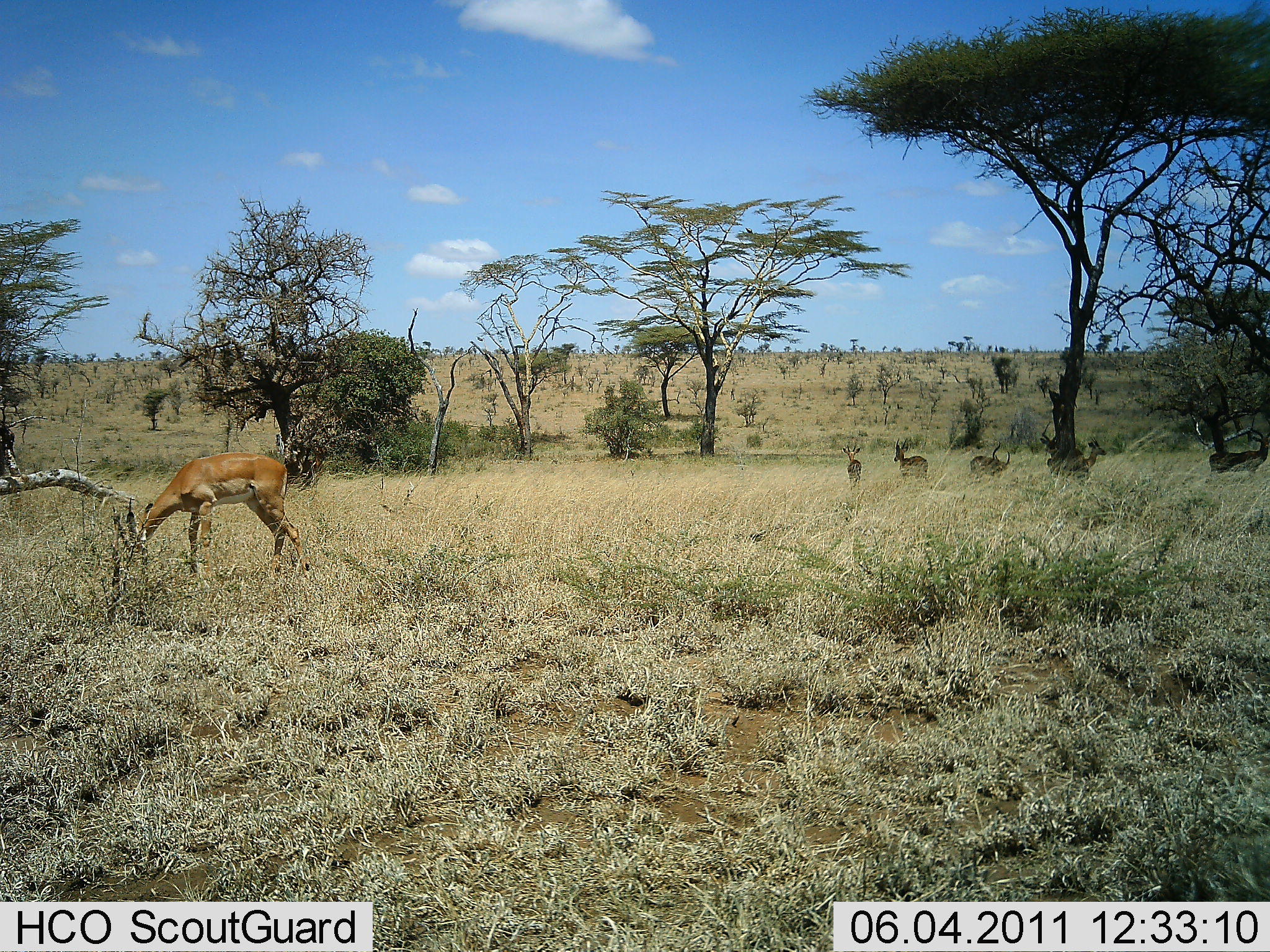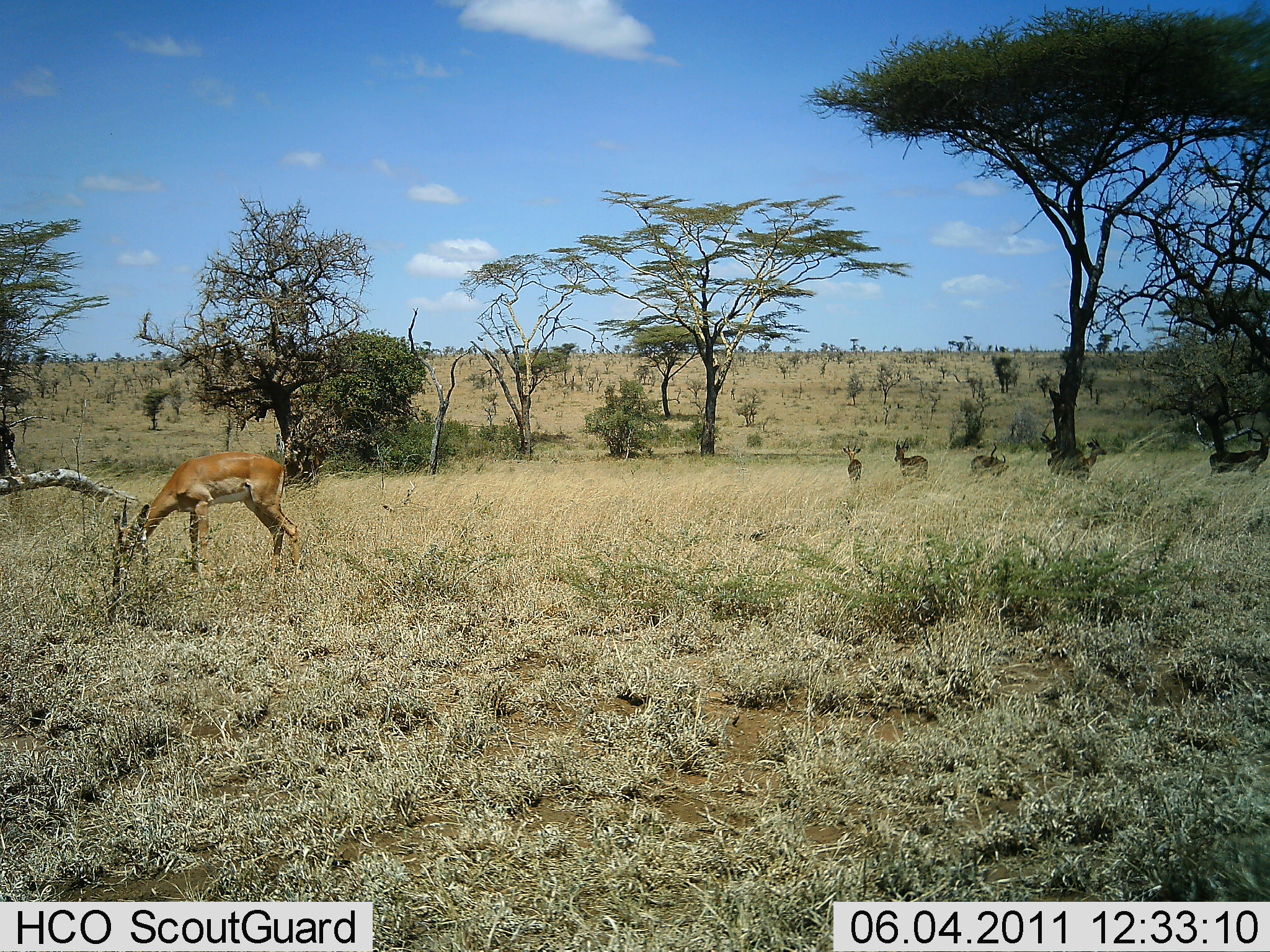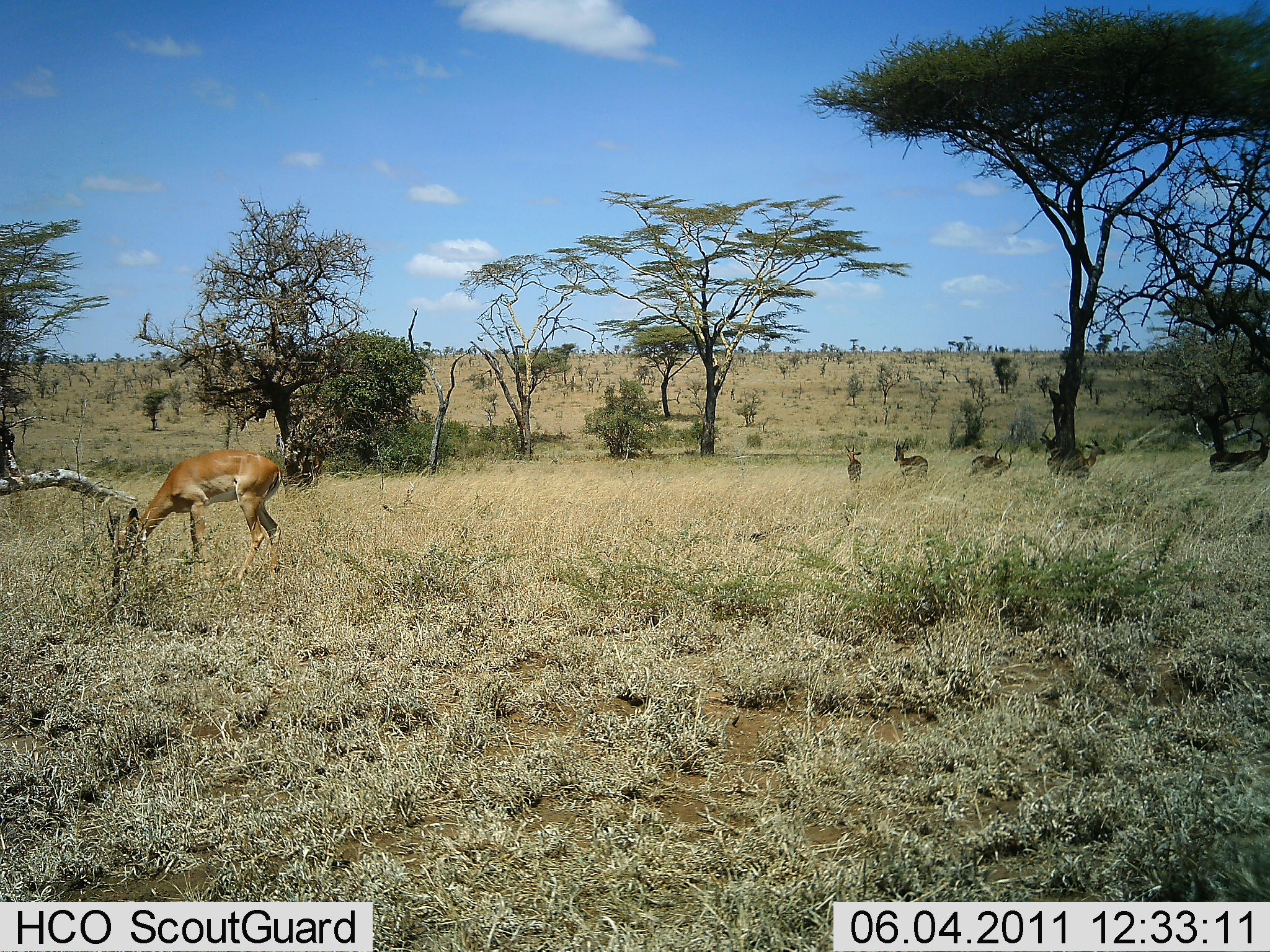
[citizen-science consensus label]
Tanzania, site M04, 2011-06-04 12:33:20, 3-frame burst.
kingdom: Animalia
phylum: Chordata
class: Mammalia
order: Artiodactyla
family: Bovidae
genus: Nanger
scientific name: Nanger granti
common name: grant's gazelle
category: gazellegrants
Gazellegrants (grant's gazelle) (Nanger granti), count 4. Behavior (volunteer vote fractions): standing 67%, resting 8%, moving 0%, interacting 0%. Young present (vote fraction): 8%. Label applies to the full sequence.